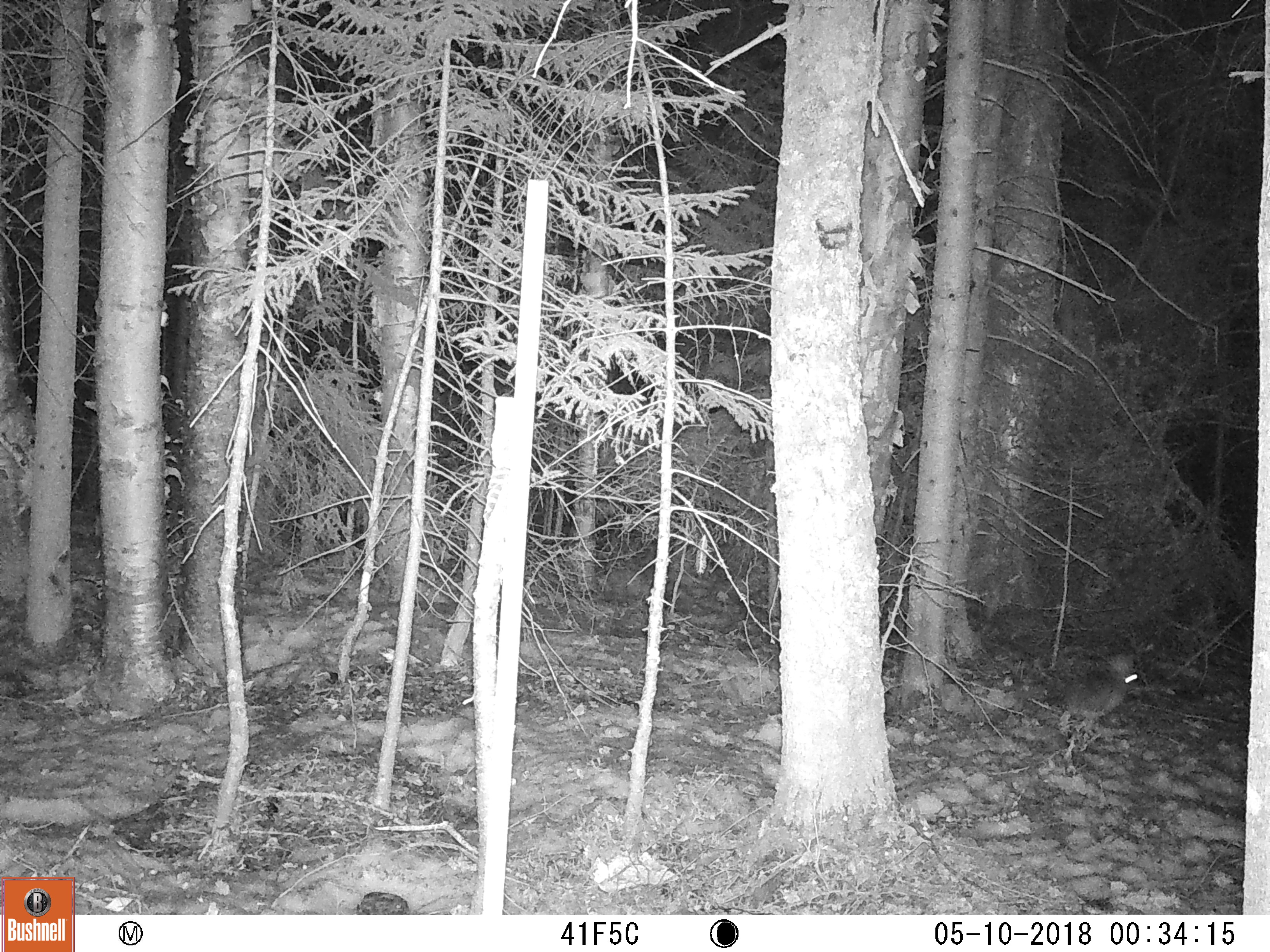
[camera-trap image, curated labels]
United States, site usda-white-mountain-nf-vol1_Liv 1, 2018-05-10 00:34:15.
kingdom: Animalia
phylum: Chordata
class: Mammalia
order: Lagomorpha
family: Leporidae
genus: Lepus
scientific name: Lepus americanus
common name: snowshoe hare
Snowshoe hare (Lepus americanus).